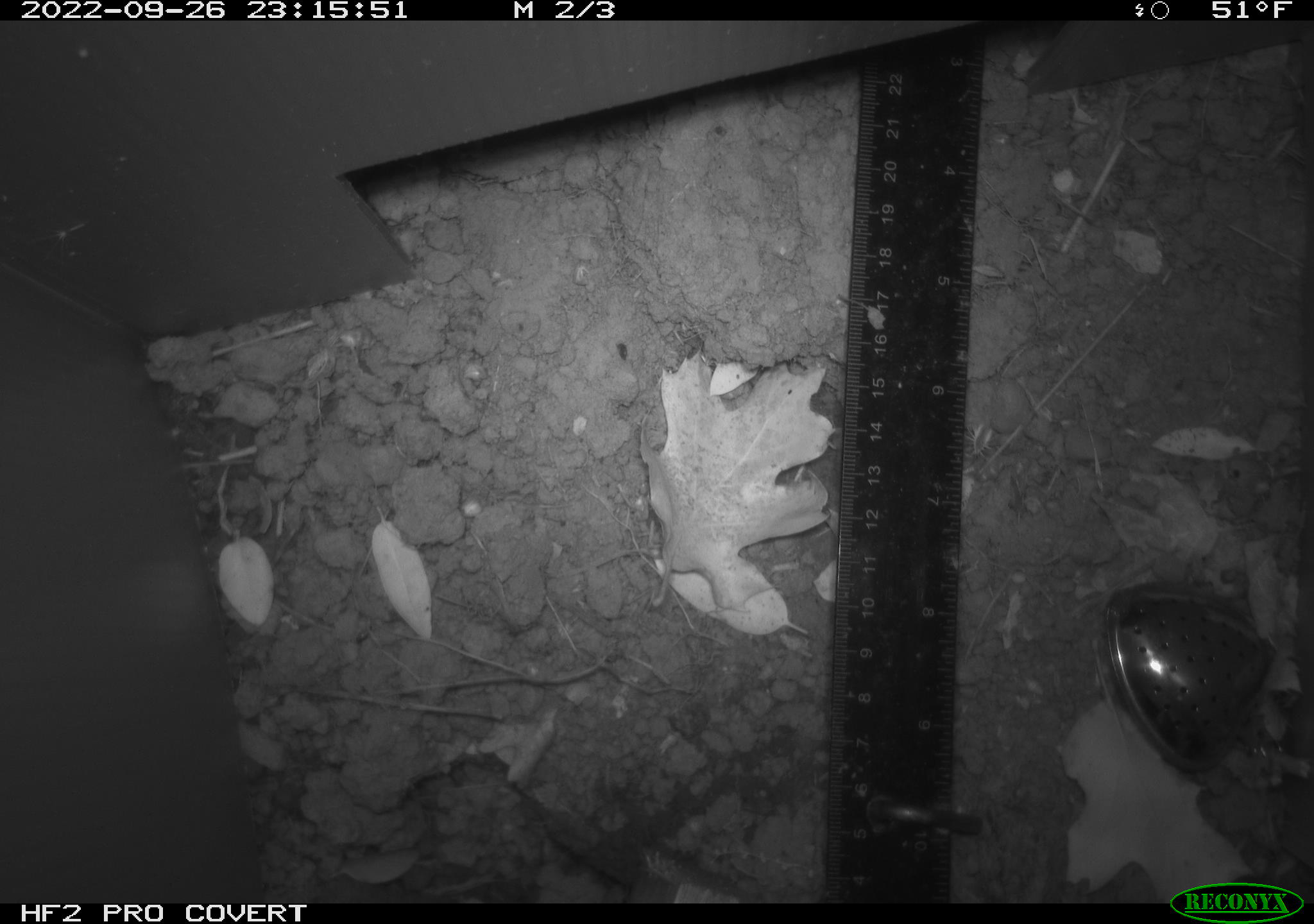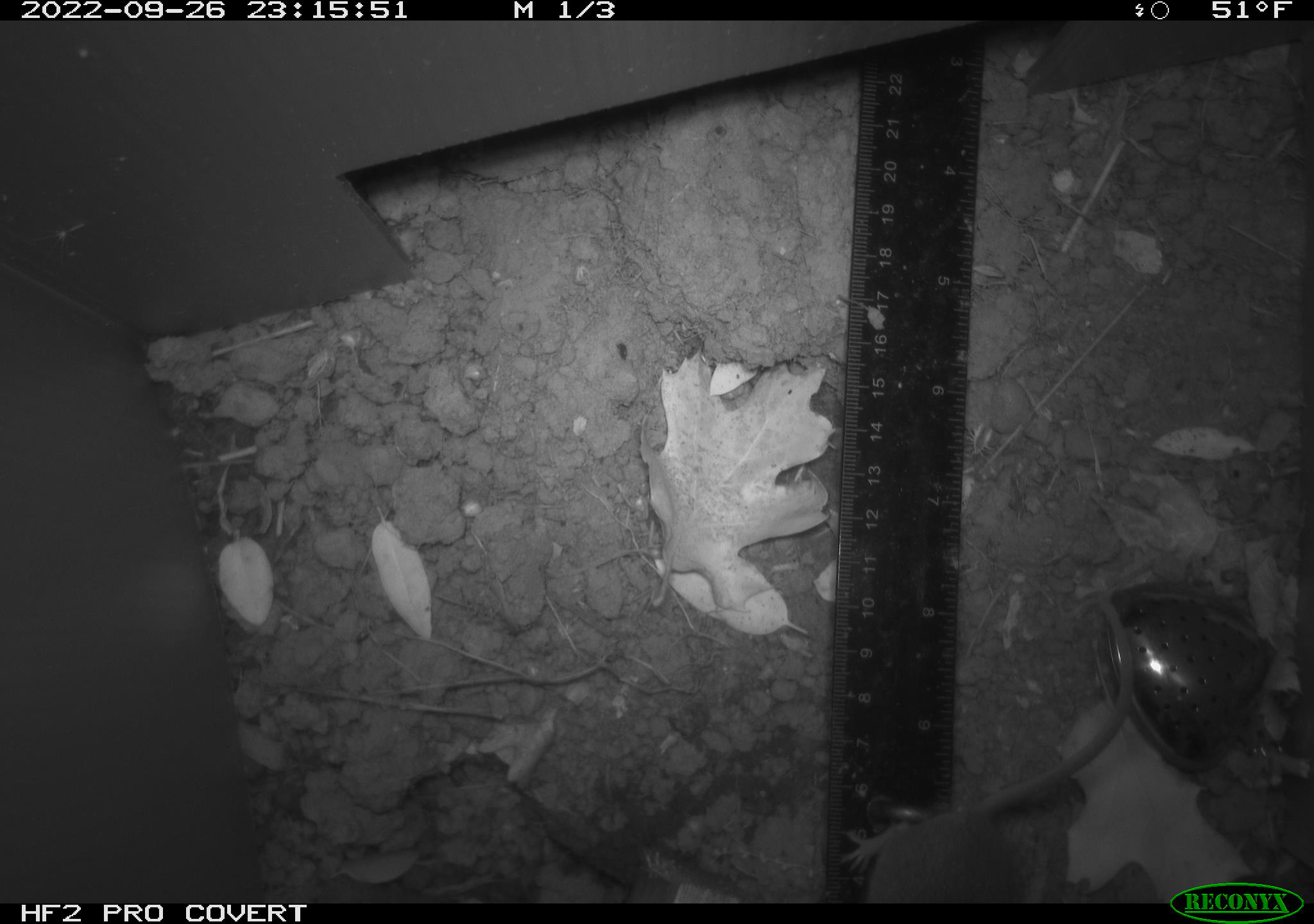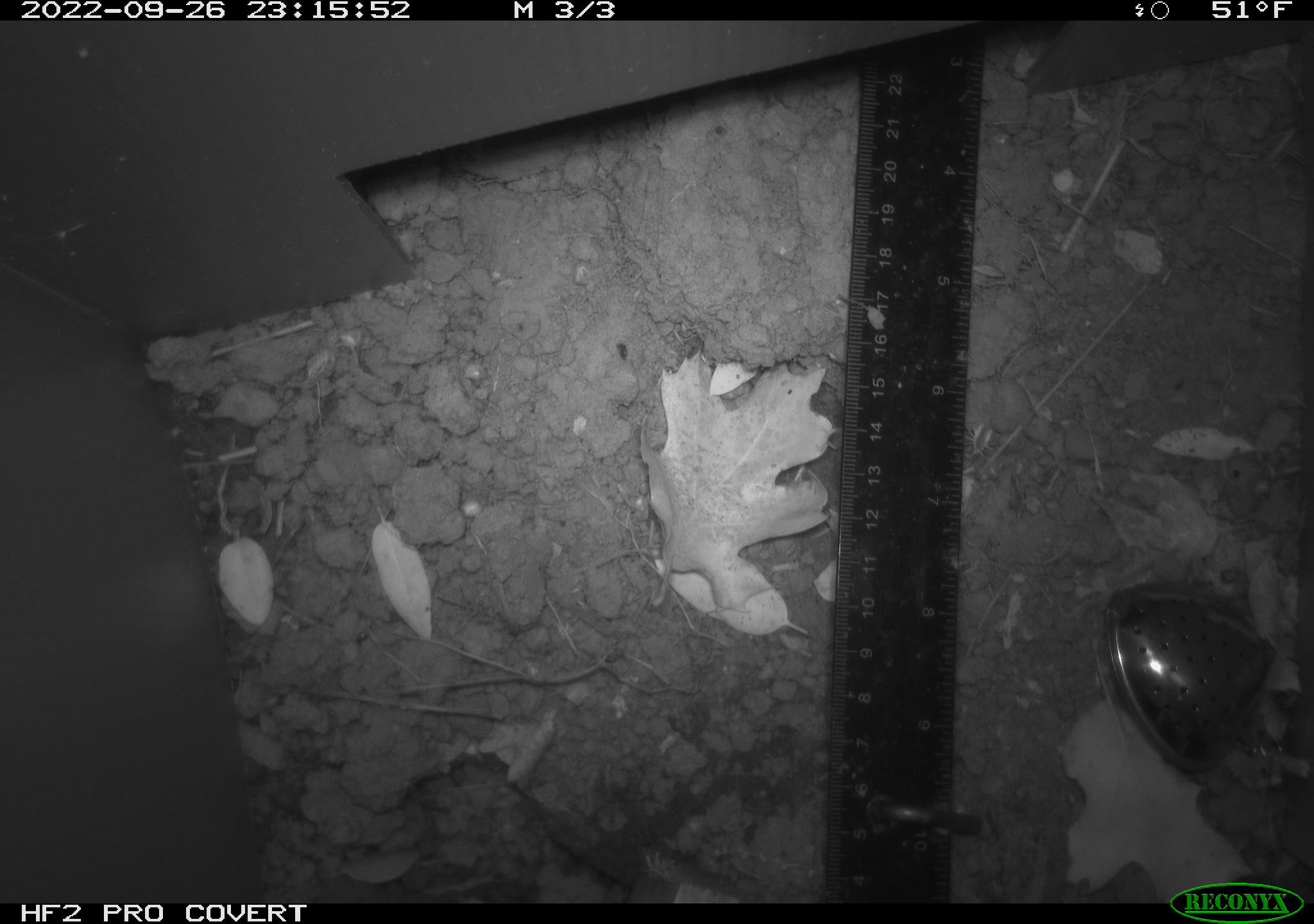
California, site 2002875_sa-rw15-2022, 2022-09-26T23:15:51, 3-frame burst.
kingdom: Animalia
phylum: Chordata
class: Mammalia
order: Rodentia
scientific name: Rodentia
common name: mouse species